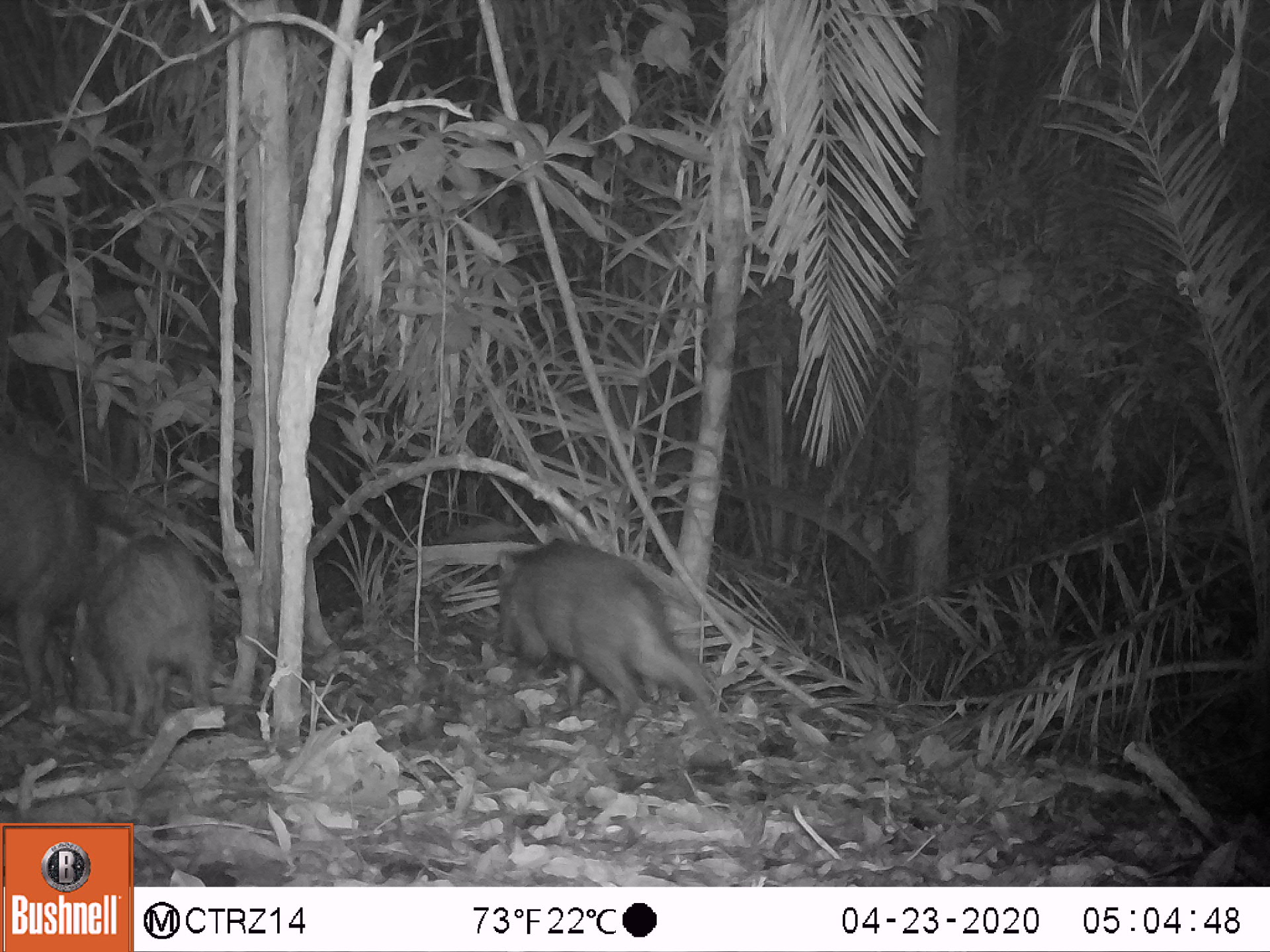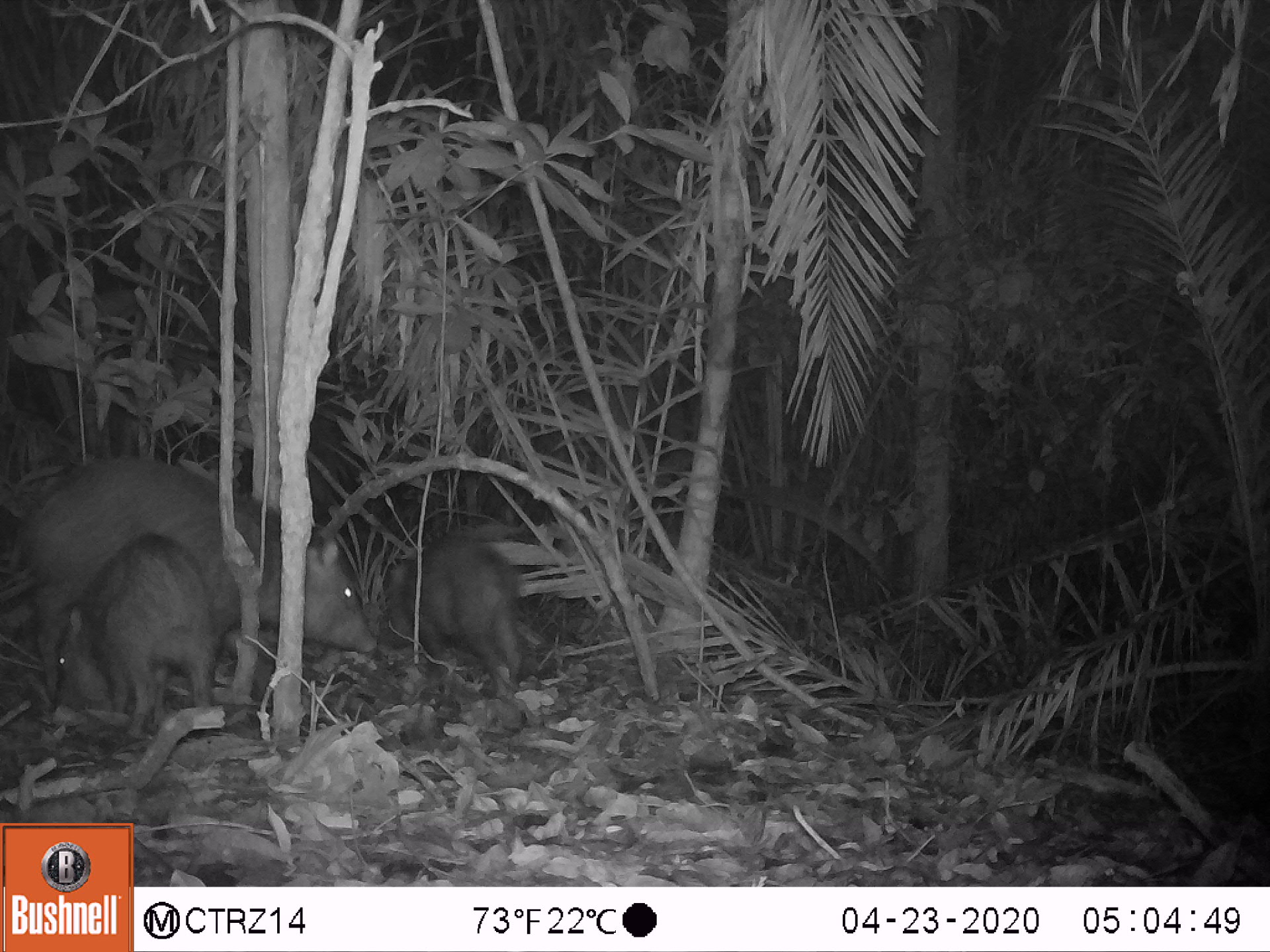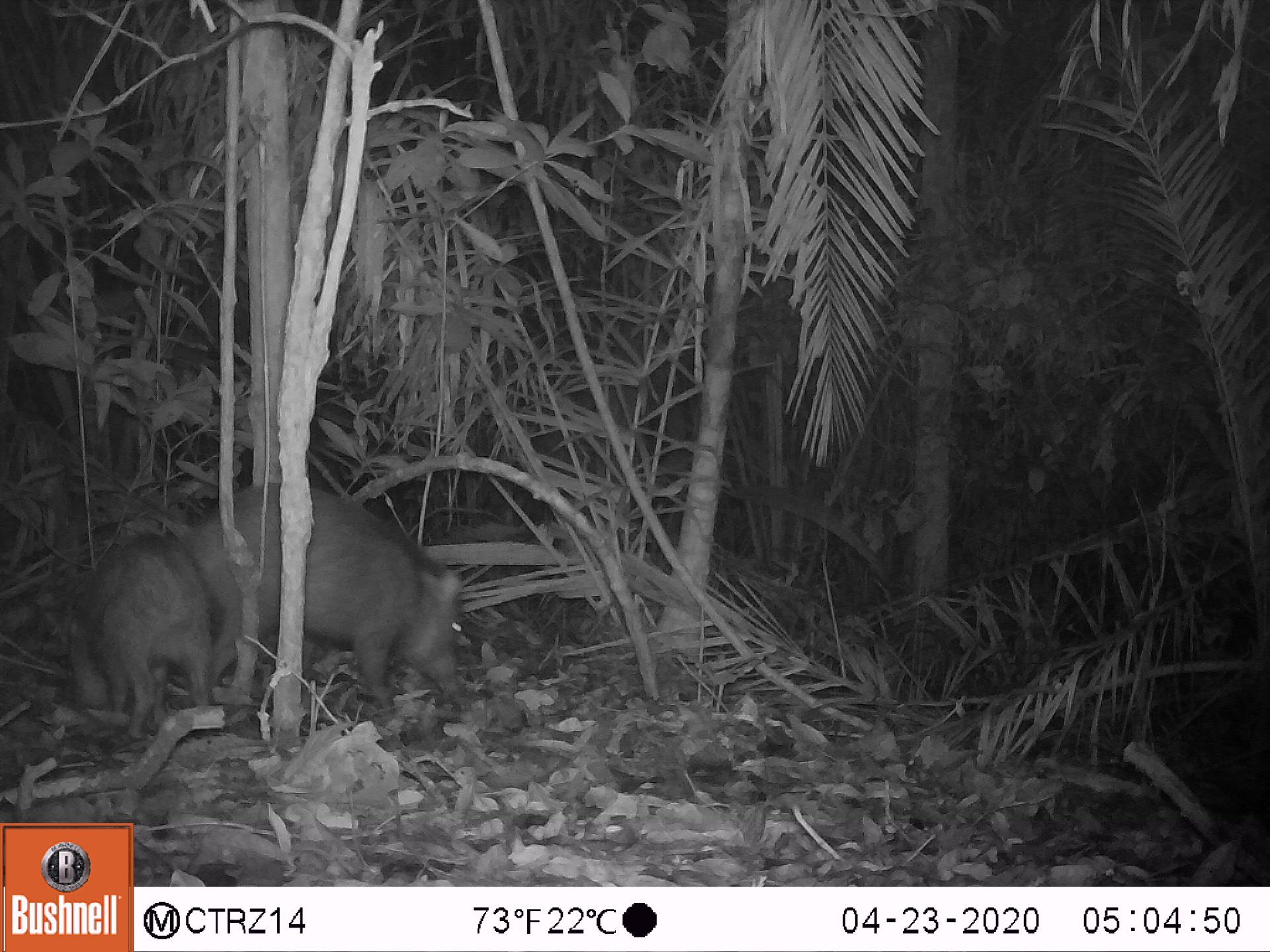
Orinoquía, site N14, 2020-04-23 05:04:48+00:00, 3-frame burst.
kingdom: Animalia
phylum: Chordata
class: Mammalia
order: Artiodactyla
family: Tayassuidae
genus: Pecari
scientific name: Pecari tajacu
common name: collared peccary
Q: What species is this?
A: Collared peccary (Pecari tajacu).